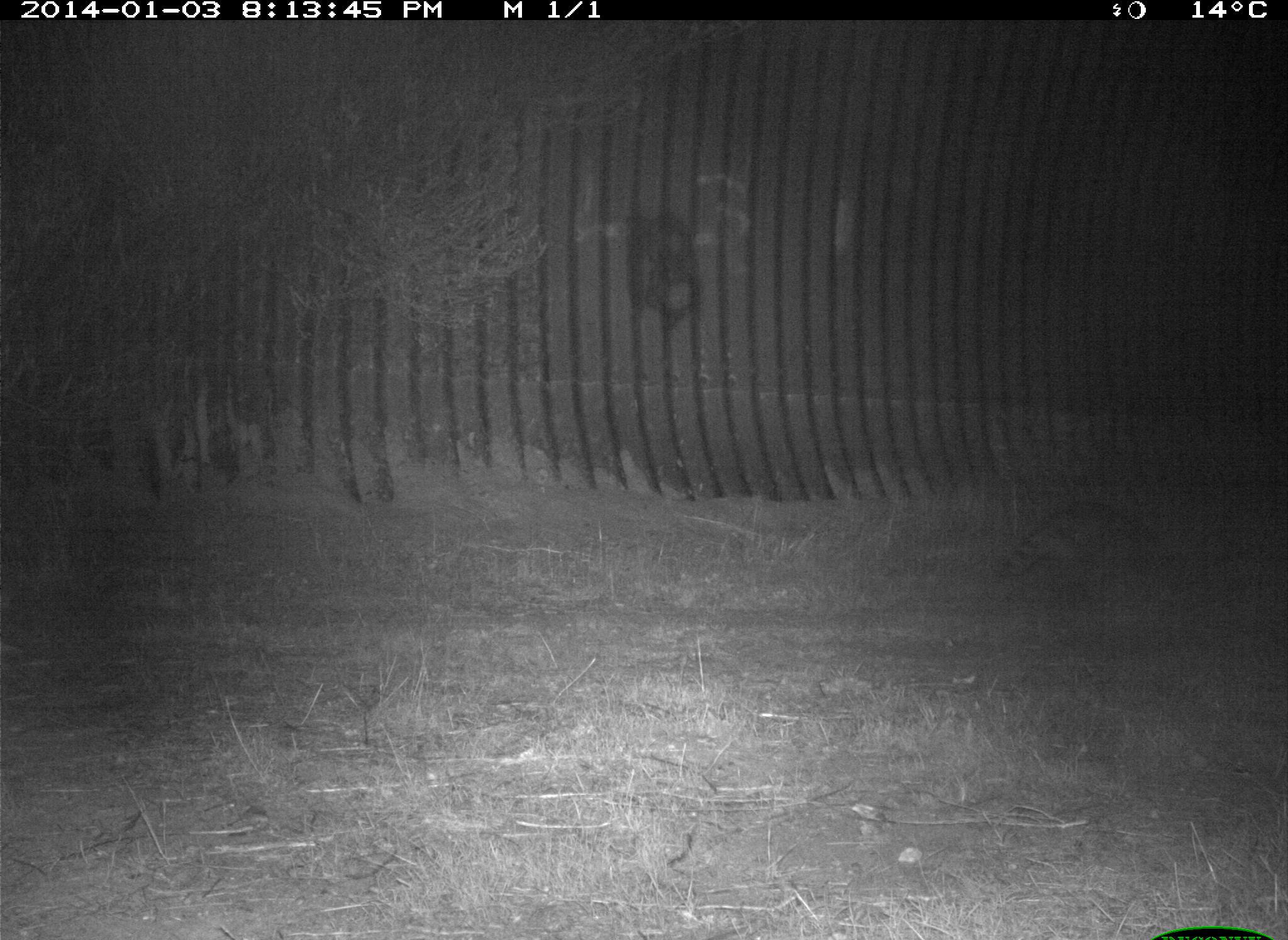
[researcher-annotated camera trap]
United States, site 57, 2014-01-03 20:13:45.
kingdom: Animalia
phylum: Chordata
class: Mammalia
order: Carnivora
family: Procyonidae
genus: Procyon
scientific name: Procyon lotor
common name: raccoon